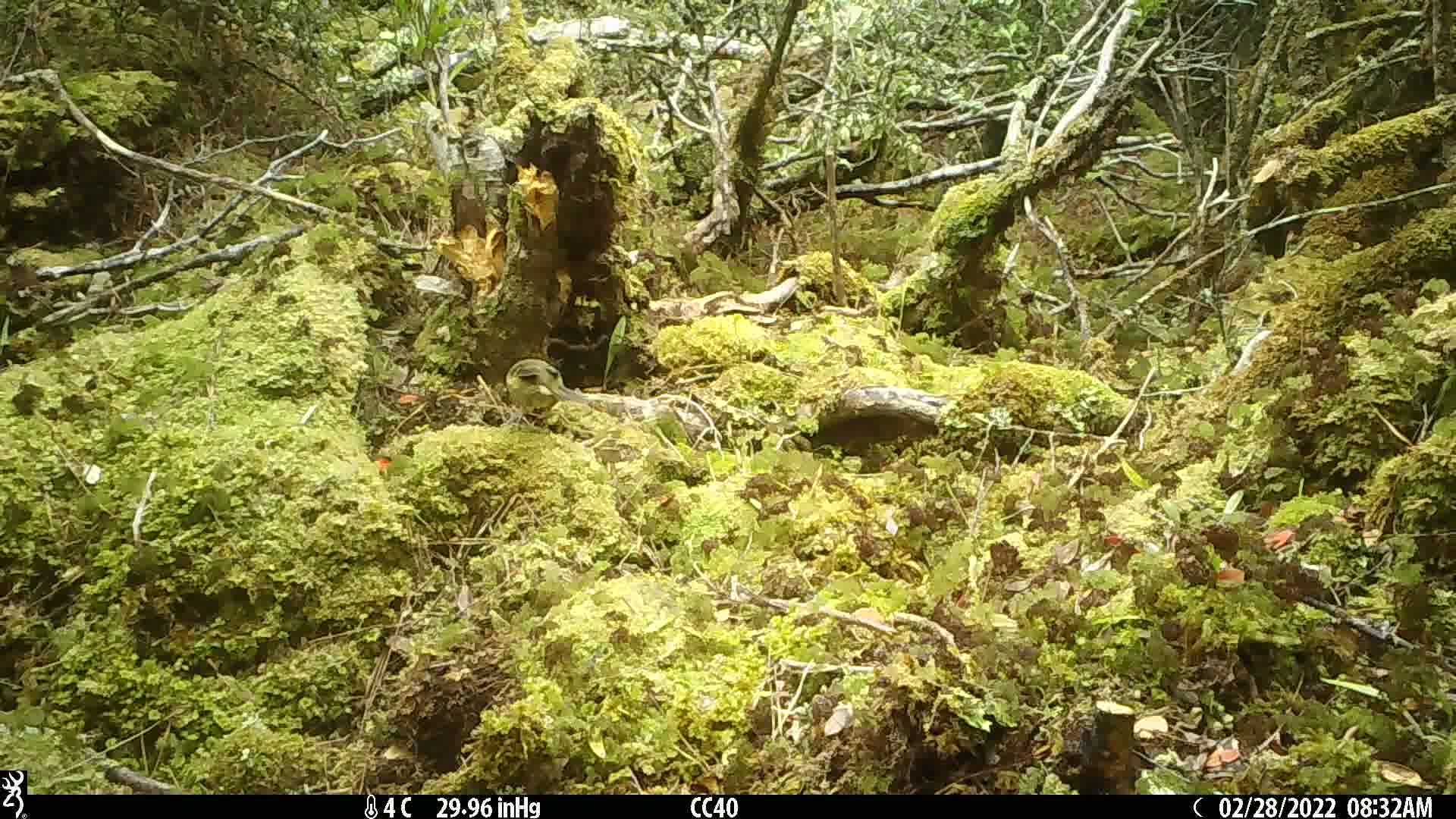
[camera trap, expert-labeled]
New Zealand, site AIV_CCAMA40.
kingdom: Animalia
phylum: Chordata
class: Aves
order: Passeriformes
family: Meliphagidae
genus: Anthornis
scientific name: Anthornis melanura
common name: new zealand bellbird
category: bellbird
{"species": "bellbird (new zealand bellbird) (Anthornis melanura)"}